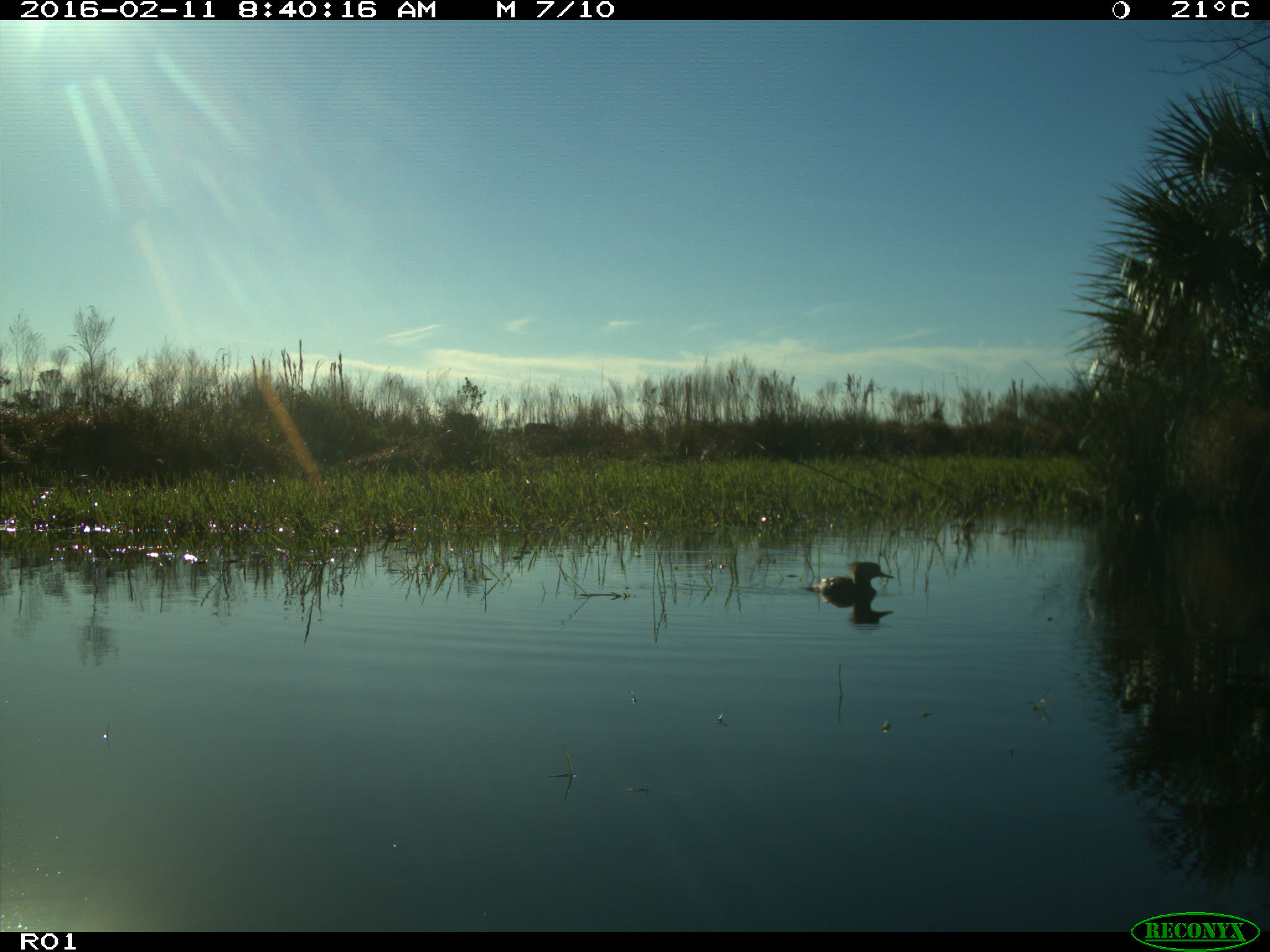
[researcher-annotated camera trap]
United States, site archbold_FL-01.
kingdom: Animalia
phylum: Chordata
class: Aves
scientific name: Aves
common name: birds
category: unidentified bird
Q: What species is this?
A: Unidentified bird (birds) (Aves).